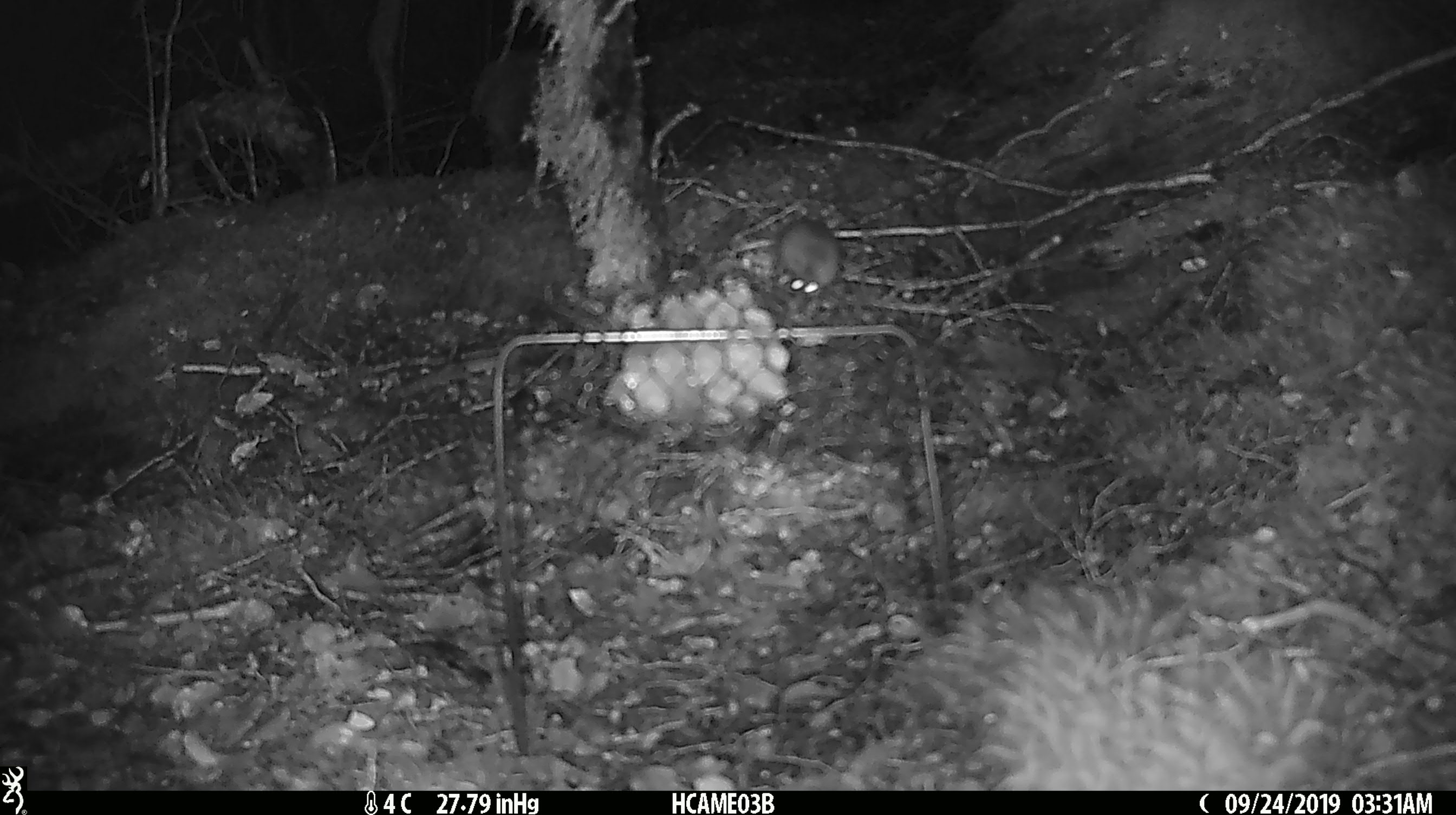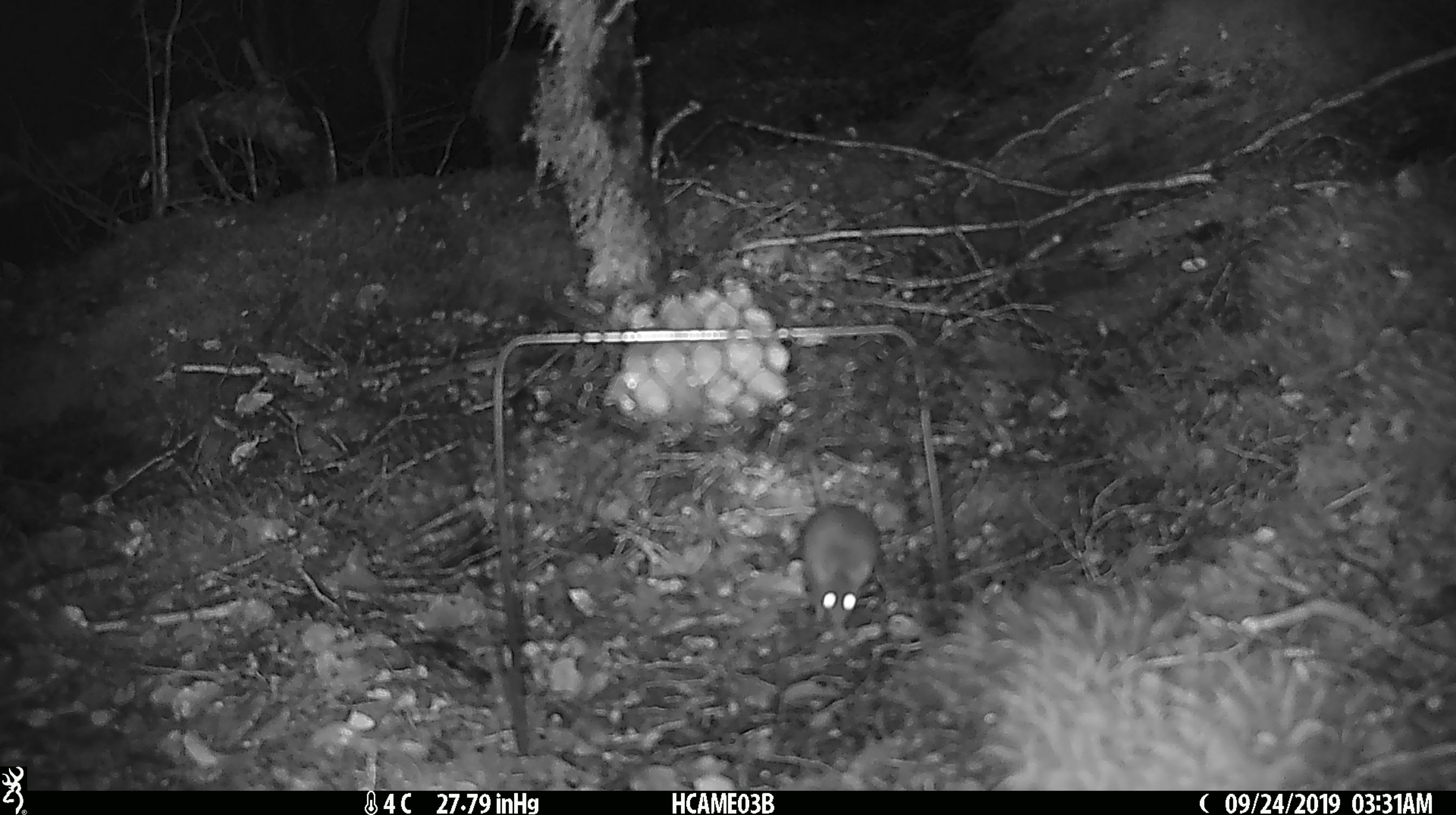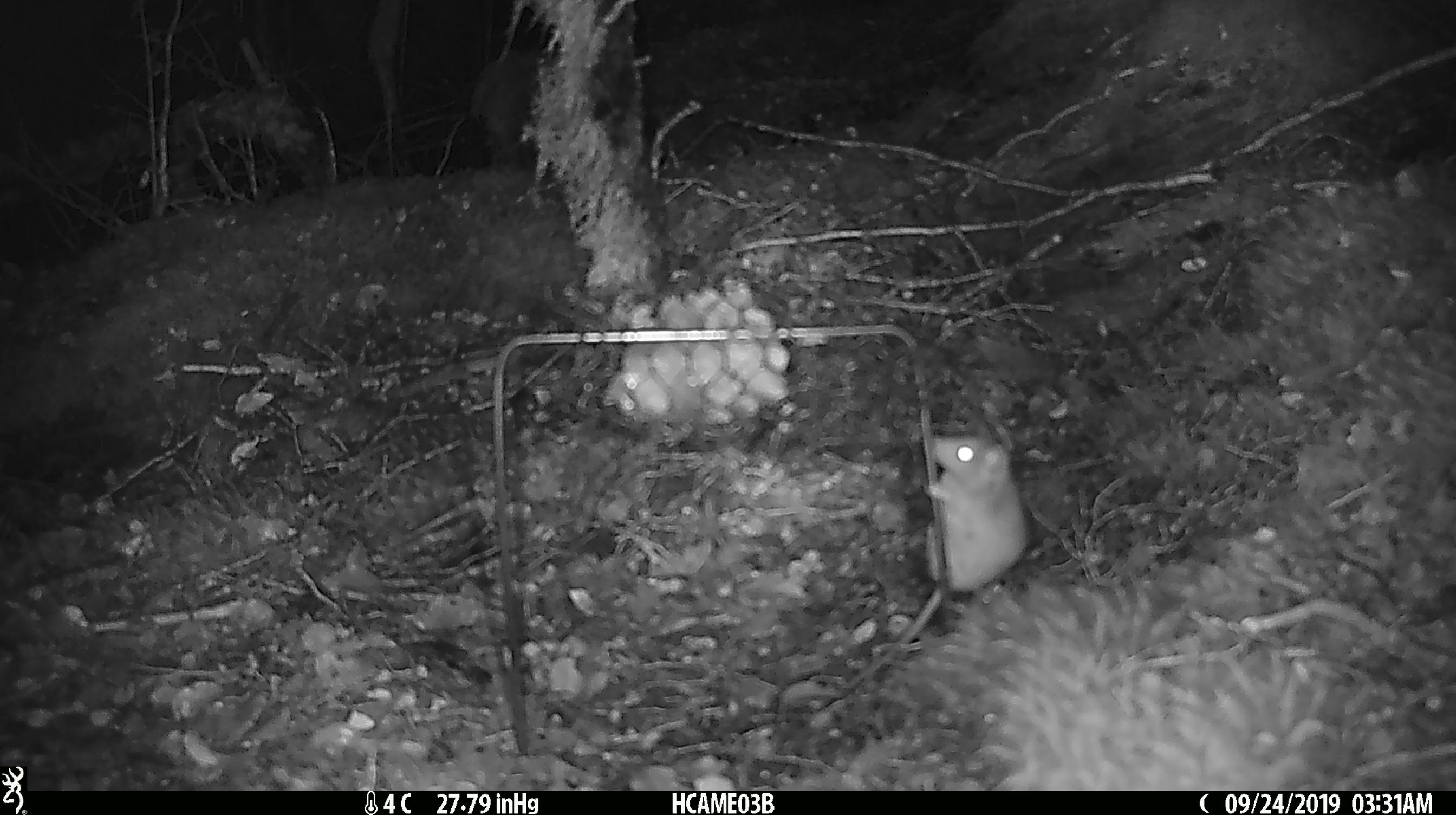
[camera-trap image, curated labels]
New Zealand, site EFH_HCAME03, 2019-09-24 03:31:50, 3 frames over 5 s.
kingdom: Animalia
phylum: Chordata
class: Mammalia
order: Rodentia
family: Muridae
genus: Mus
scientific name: Mus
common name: mouse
Mouse (Mus).